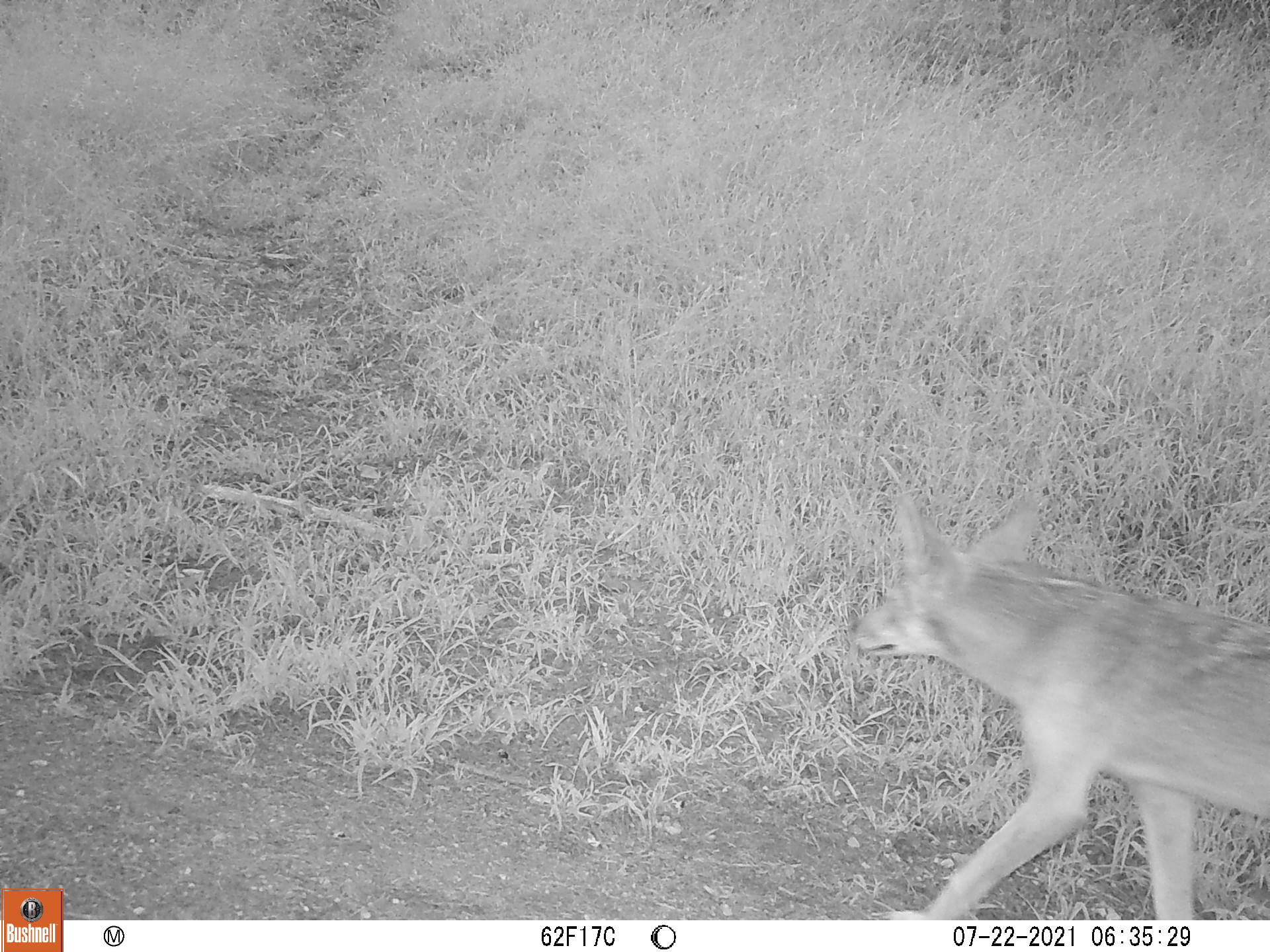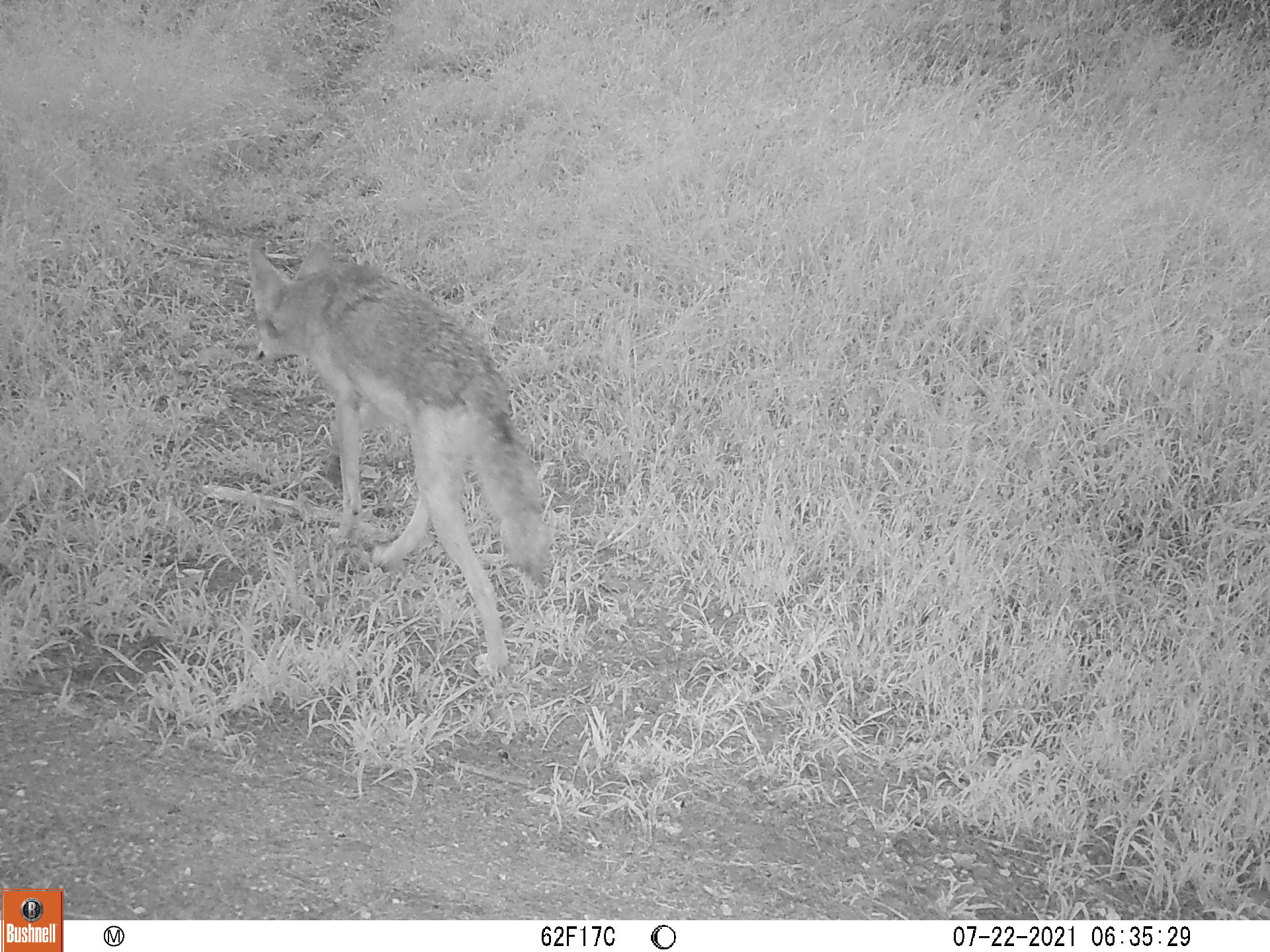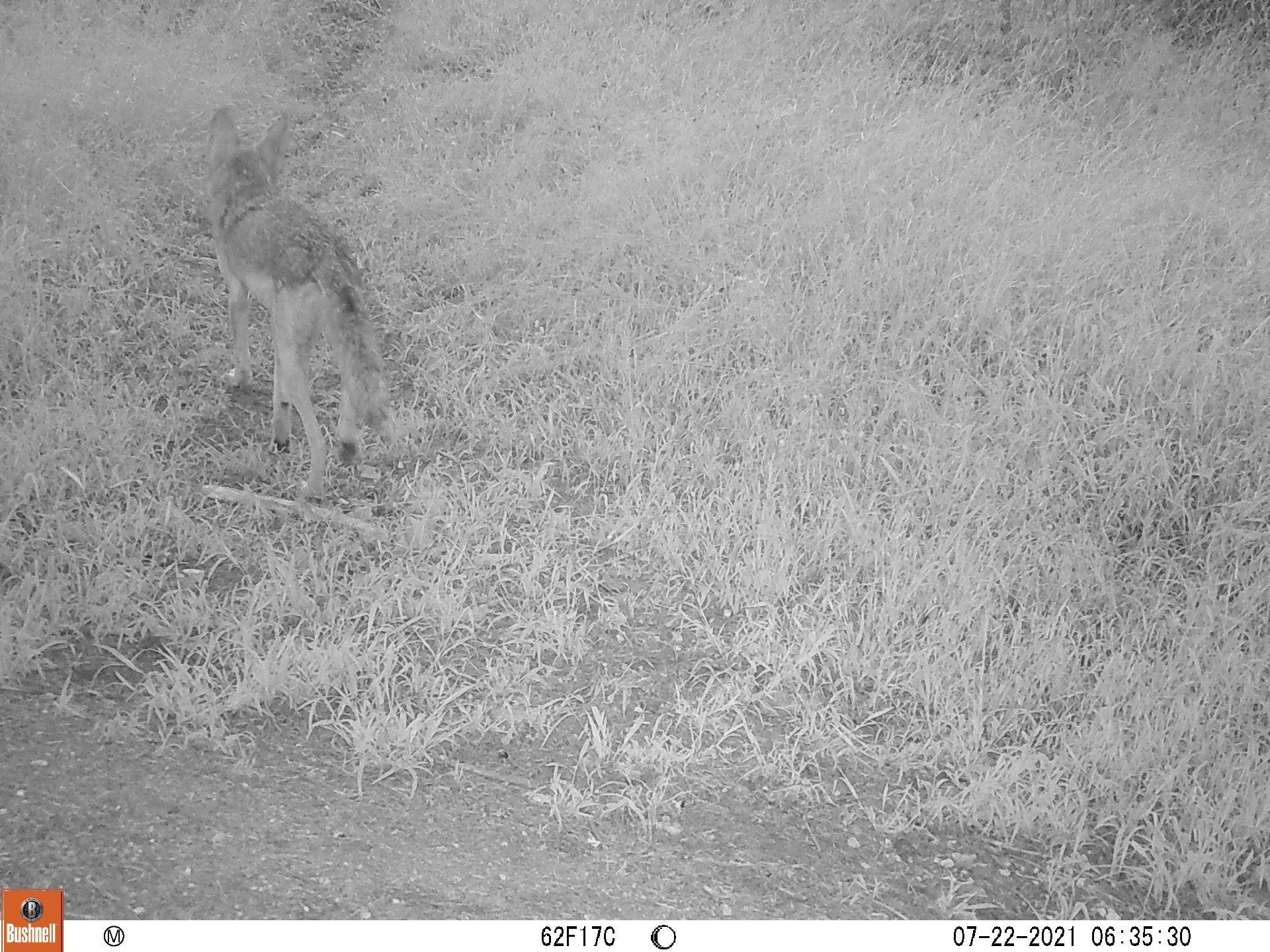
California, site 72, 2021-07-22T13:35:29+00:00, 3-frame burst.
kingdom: Animalia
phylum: Chordata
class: Mammalia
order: Carnivora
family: Canidae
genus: Canis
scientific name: Canis latrans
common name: coyote